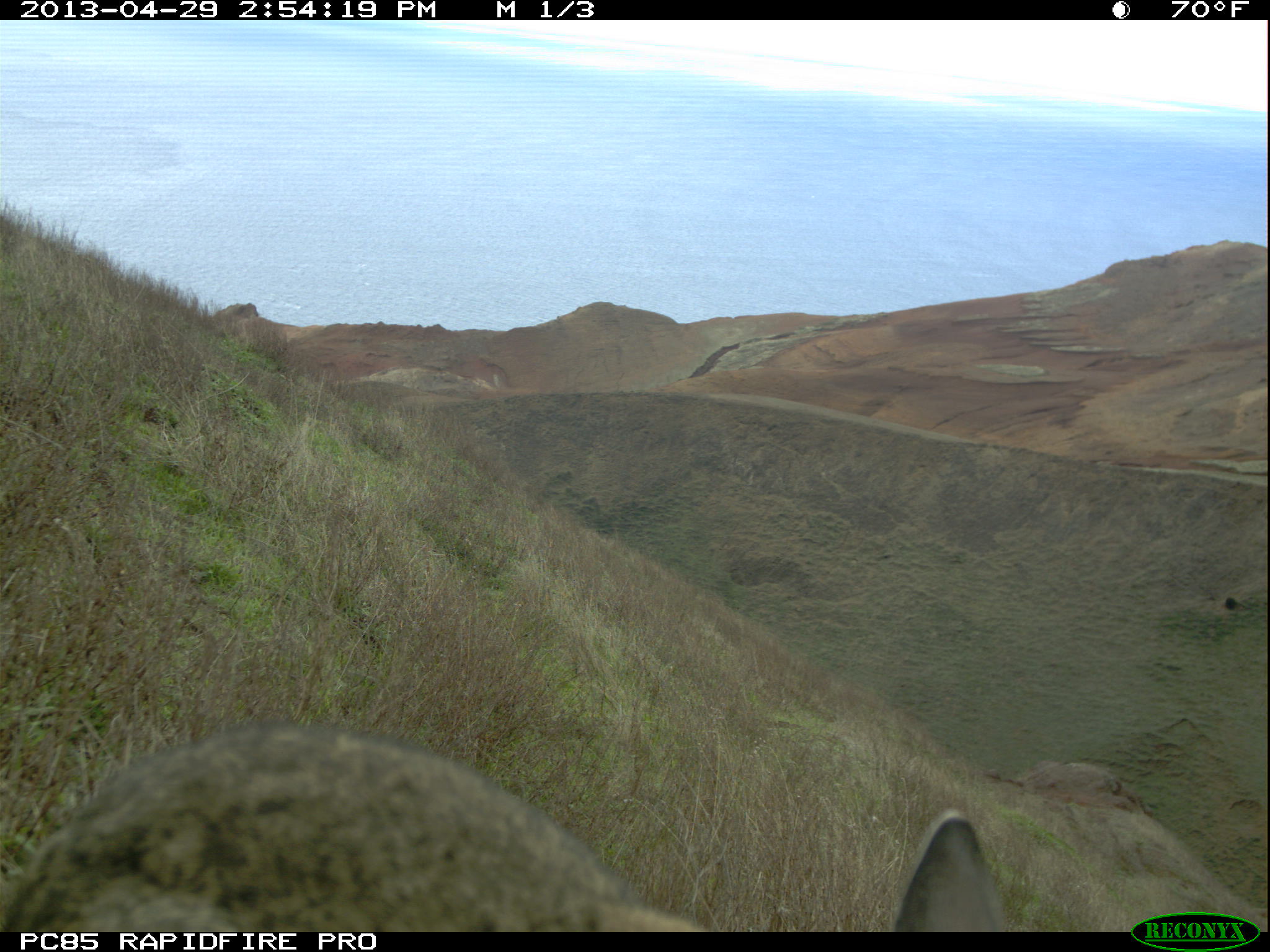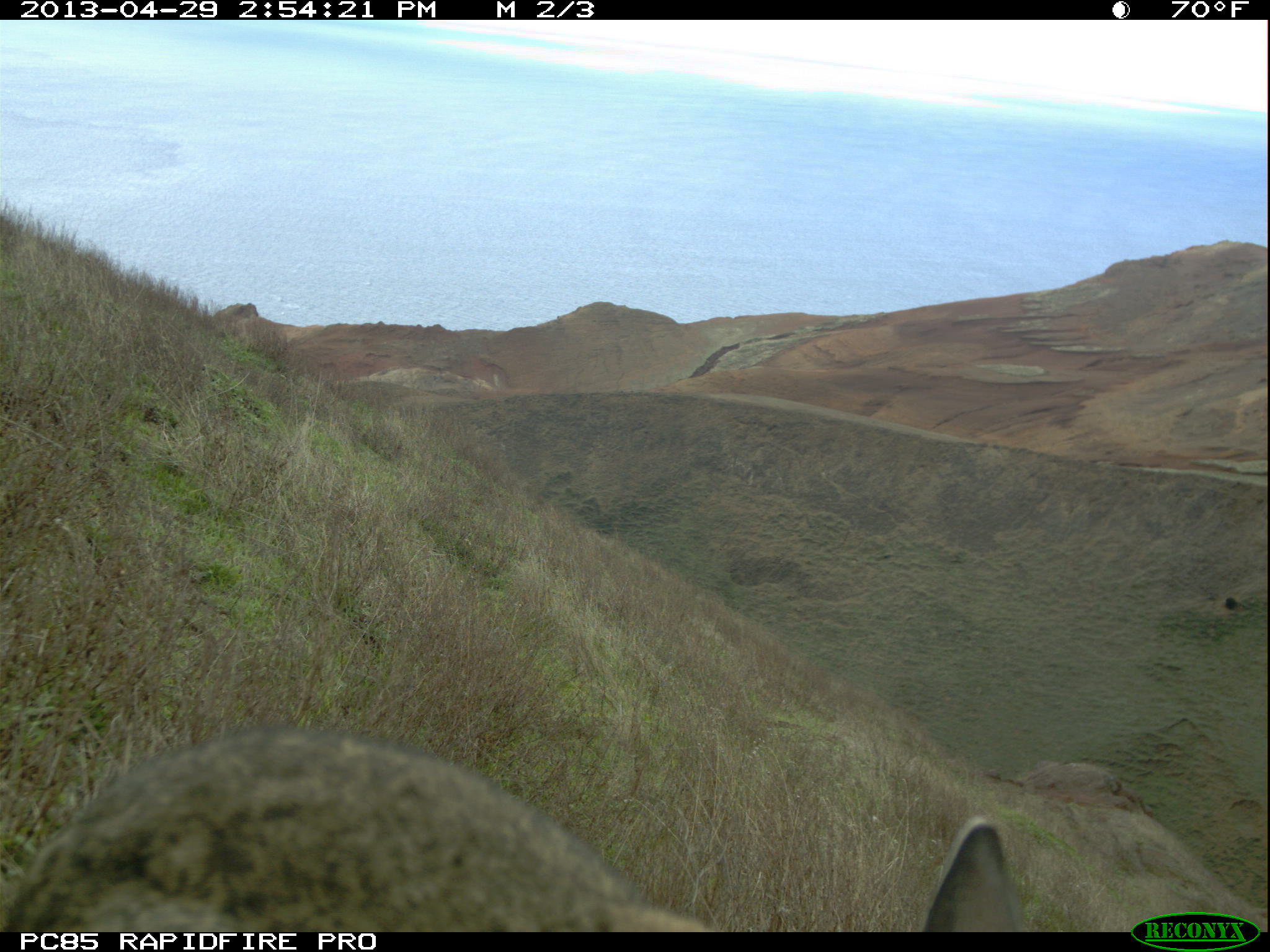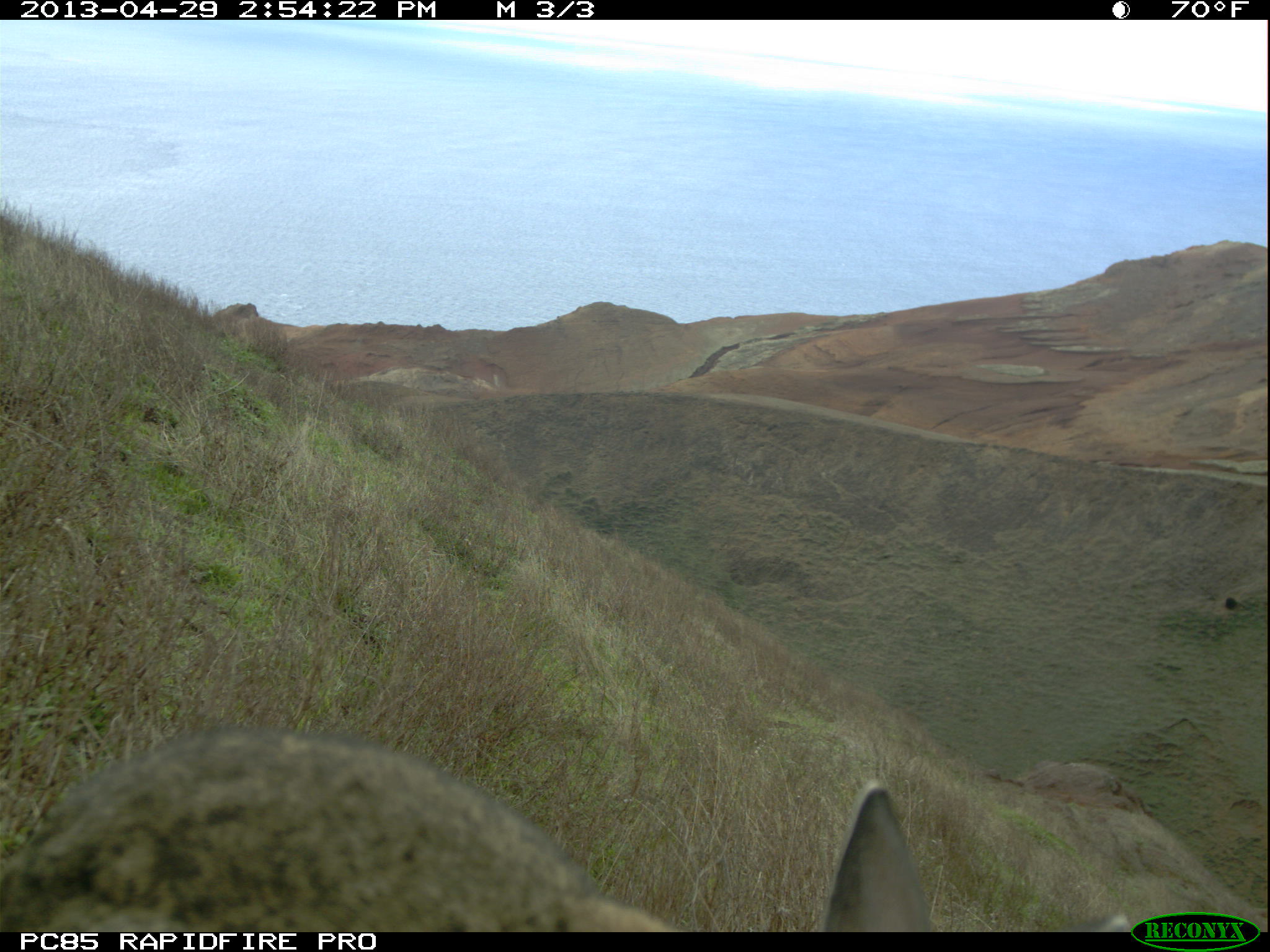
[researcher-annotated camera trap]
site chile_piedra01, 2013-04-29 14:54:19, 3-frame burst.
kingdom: Animalia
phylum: Chordata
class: Mammalia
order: Lagomorpha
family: Leporidae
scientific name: Leporidae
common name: rabbits and hares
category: rabbit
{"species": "rabbit (rabbits and hares) (Leporidae)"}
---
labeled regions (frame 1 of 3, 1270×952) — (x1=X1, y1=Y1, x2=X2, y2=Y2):
rabbit: (x1=4, y1=717, x2=1044, y2=934)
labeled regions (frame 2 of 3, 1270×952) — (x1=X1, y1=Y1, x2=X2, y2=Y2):
rabbit: (x1=0, y1=721, x2=1046, y2=933)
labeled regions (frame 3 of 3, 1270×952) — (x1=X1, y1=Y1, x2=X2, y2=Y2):
rabbit: (x1=3, y1=723, x2=1052, y2=930)